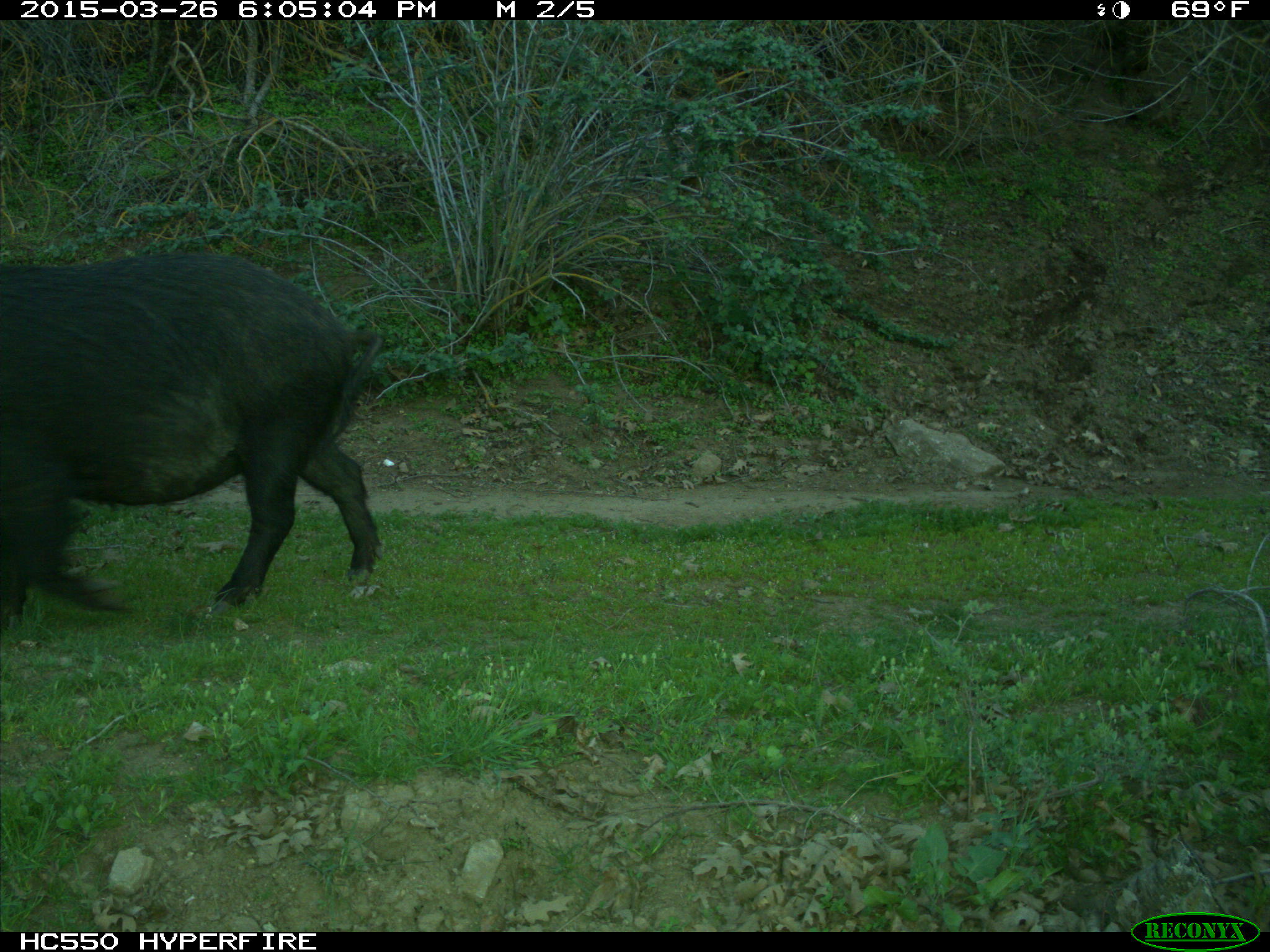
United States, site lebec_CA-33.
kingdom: Animalia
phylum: Chordata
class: Mammalia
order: Artiodactyla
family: Suidae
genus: Sus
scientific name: Sus scrofa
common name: wild boar